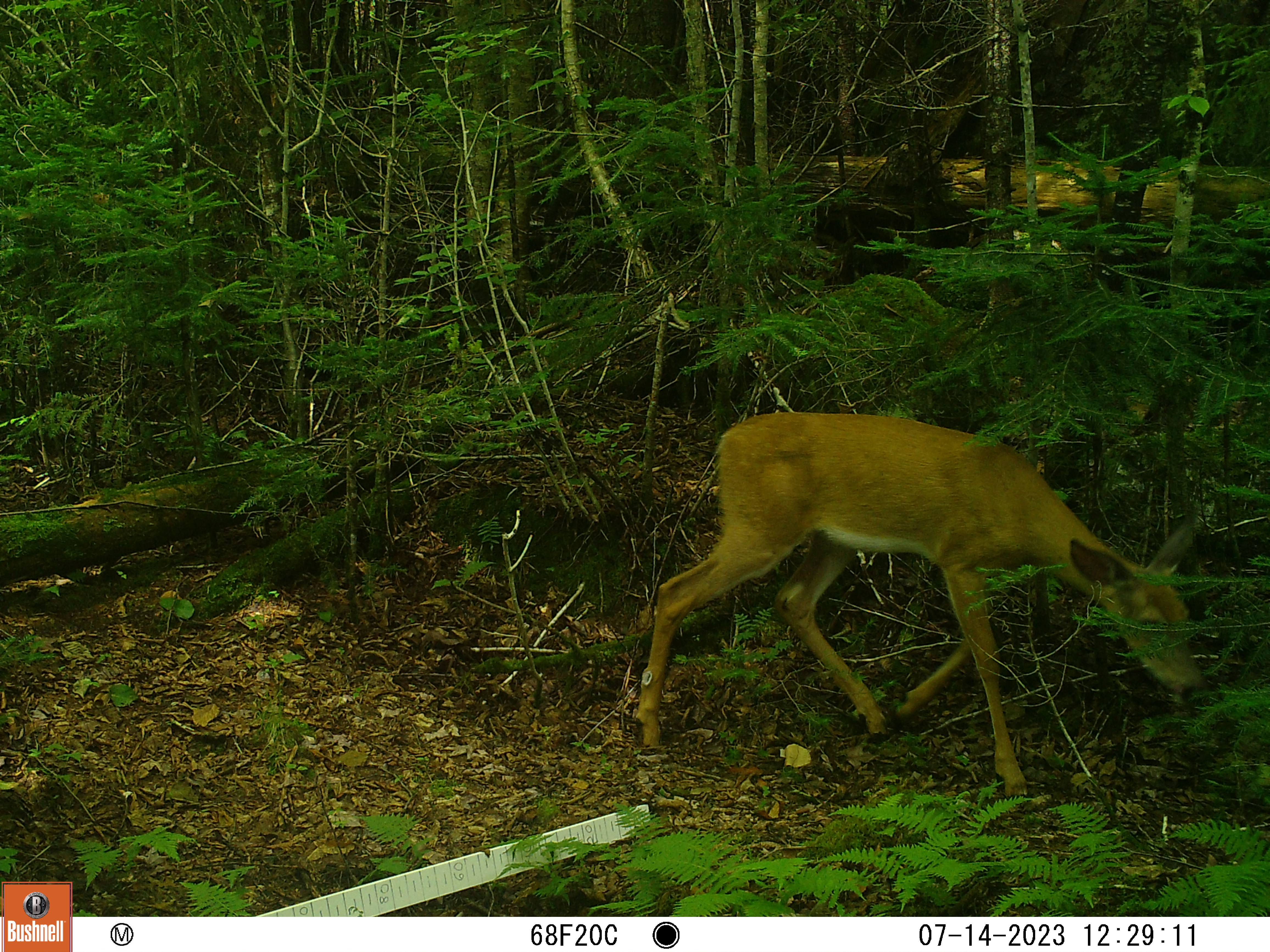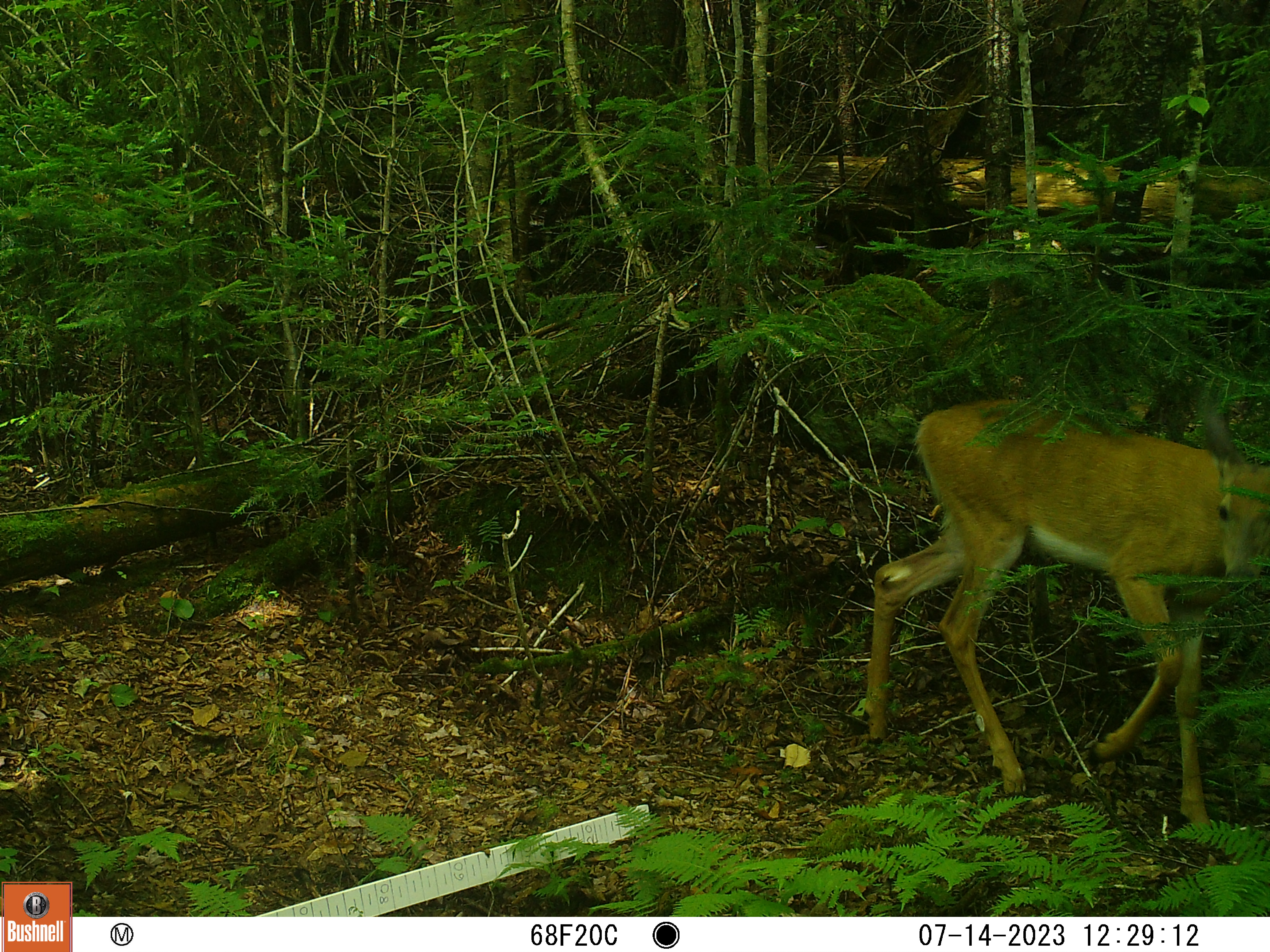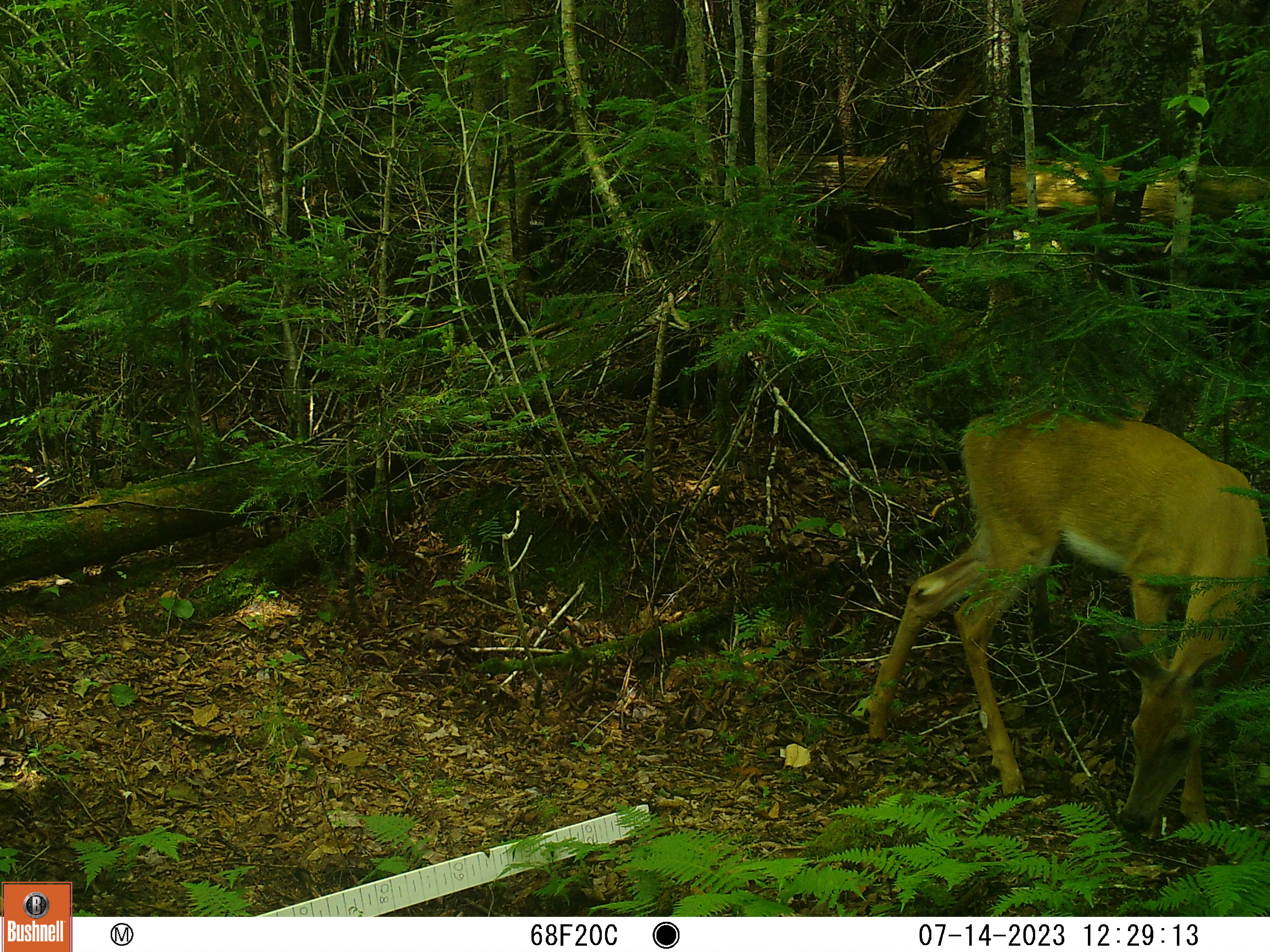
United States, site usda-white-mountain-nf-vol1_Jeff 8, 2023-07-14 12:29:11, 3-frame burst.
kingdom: Animalia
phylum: Chordata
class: Mammalia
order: Artiodactyla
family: Cervidae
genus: Odocoileus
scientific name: Odocoileus virginianus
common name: white-tailed deer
White-tailed deer (Odocoileus virginianus).